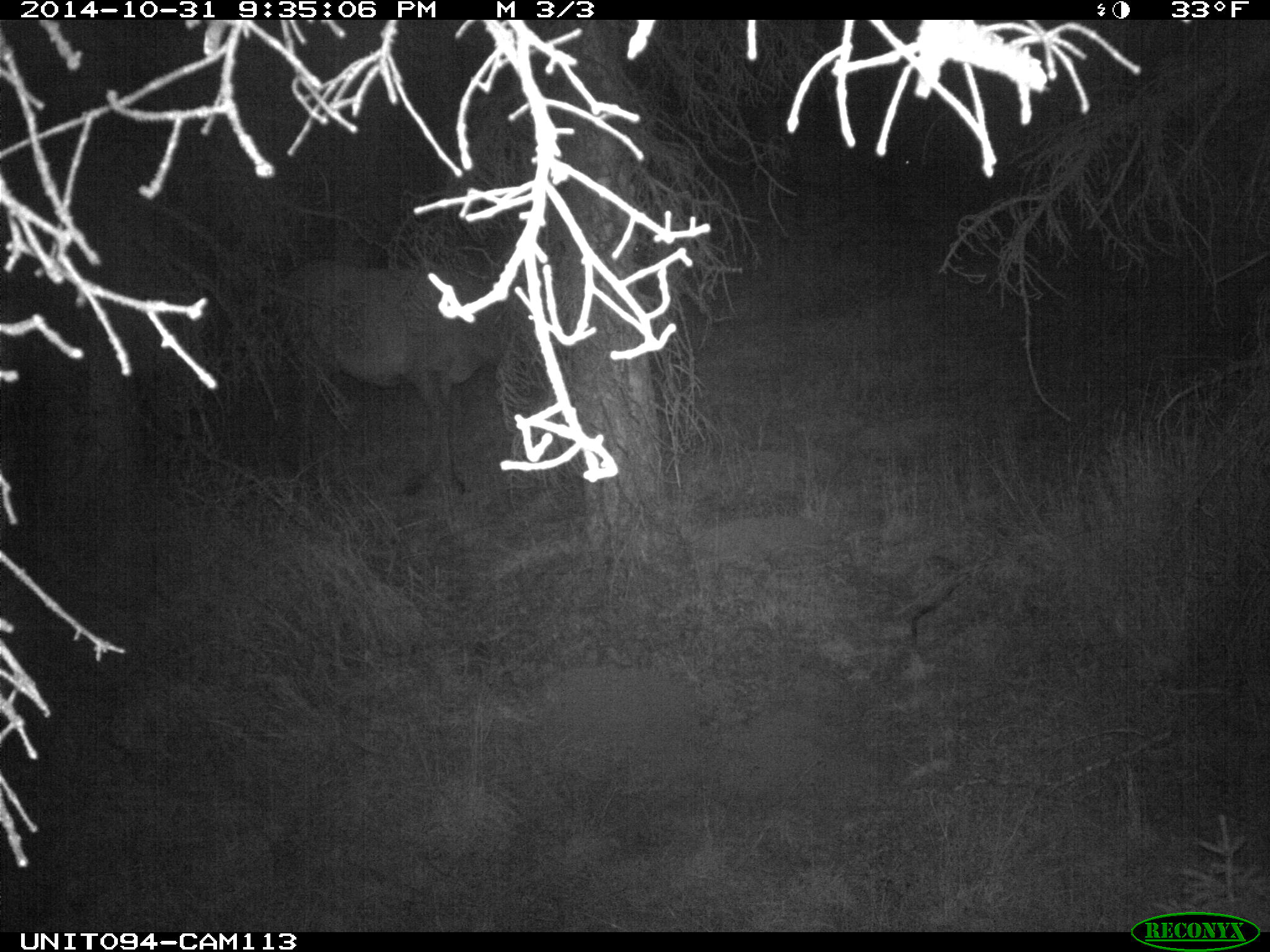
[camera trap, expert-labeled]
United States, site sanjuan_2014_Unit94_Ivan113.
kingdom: Animalia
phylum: Chordata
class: Mammalia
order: Artiodactyla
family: Cervidae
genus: Cervus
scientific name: Cervus elaphus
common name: red deer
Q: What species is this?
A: Cervus elaphus (red deer).